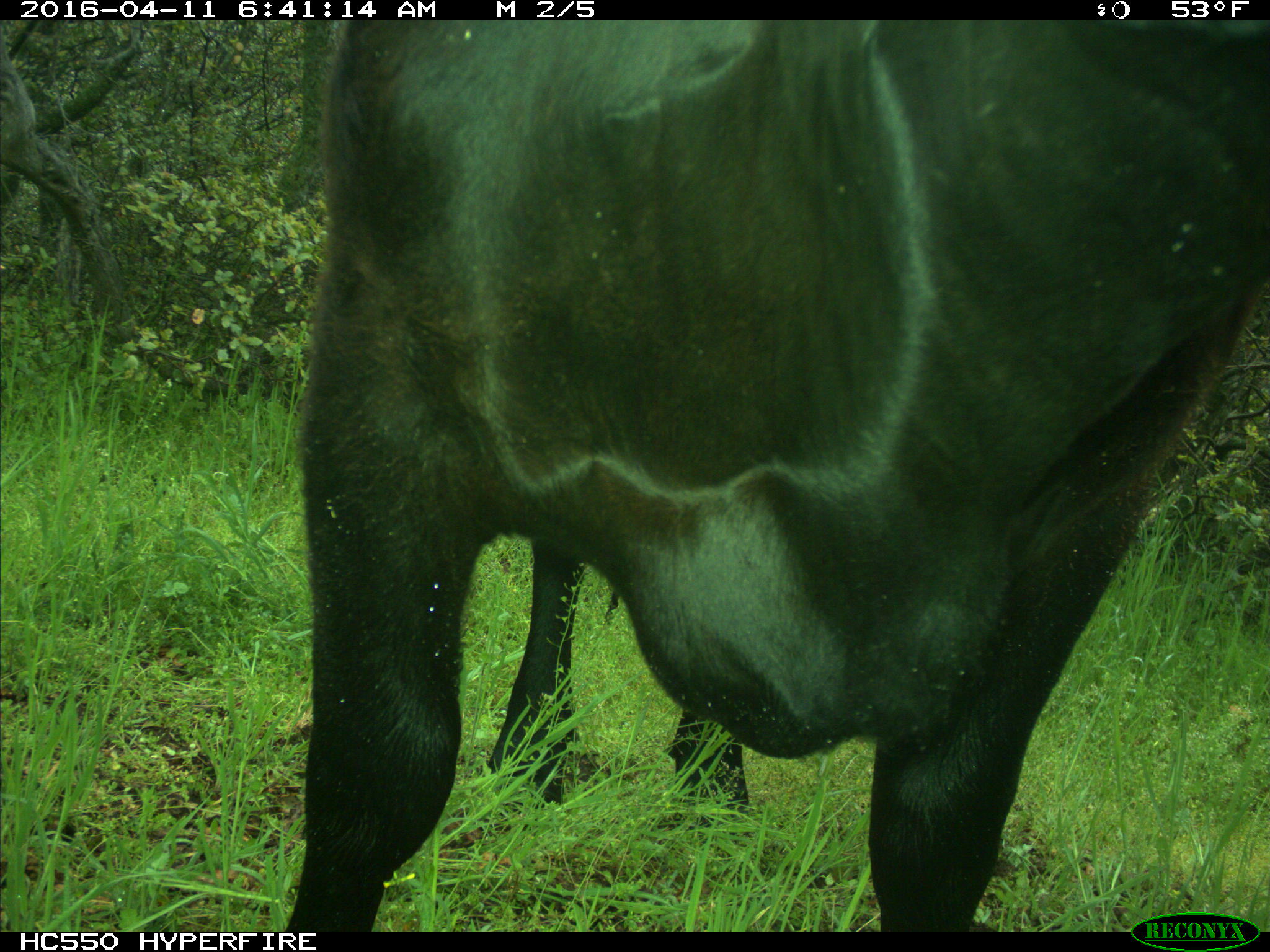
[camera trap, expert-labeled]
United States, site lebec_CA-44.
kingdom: Animalia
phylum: Chordata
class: Mammalia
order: Artiodactyla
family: Bovidae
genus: Bos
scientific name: Bos taurus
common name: domestic cow